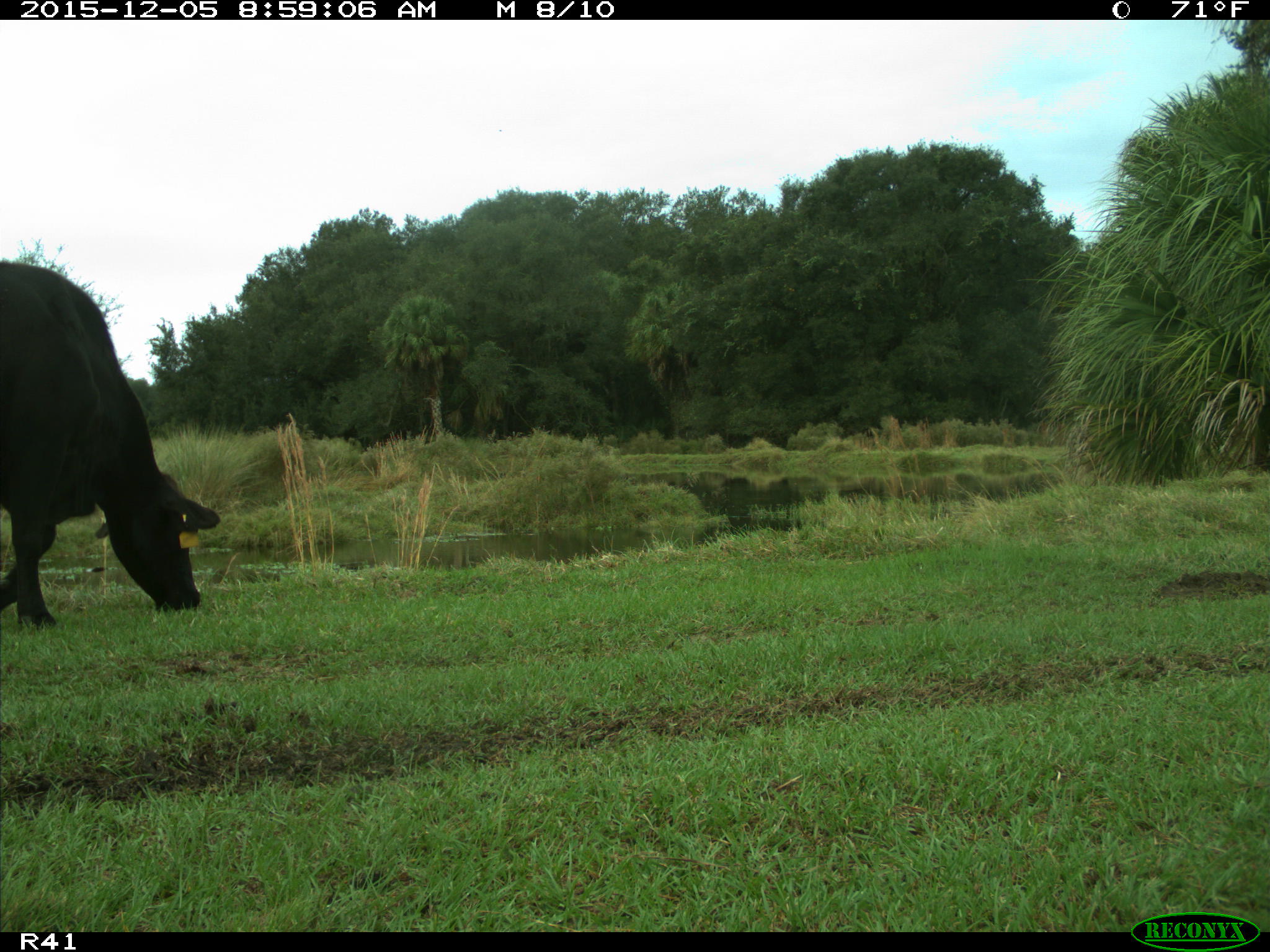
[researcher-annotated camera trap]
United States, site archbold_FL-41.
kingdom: Animalia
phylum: Chordata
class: Mammalia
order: Artiodactyla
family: Bovidae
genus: Bos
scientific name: Bos taurus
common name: domestic cow